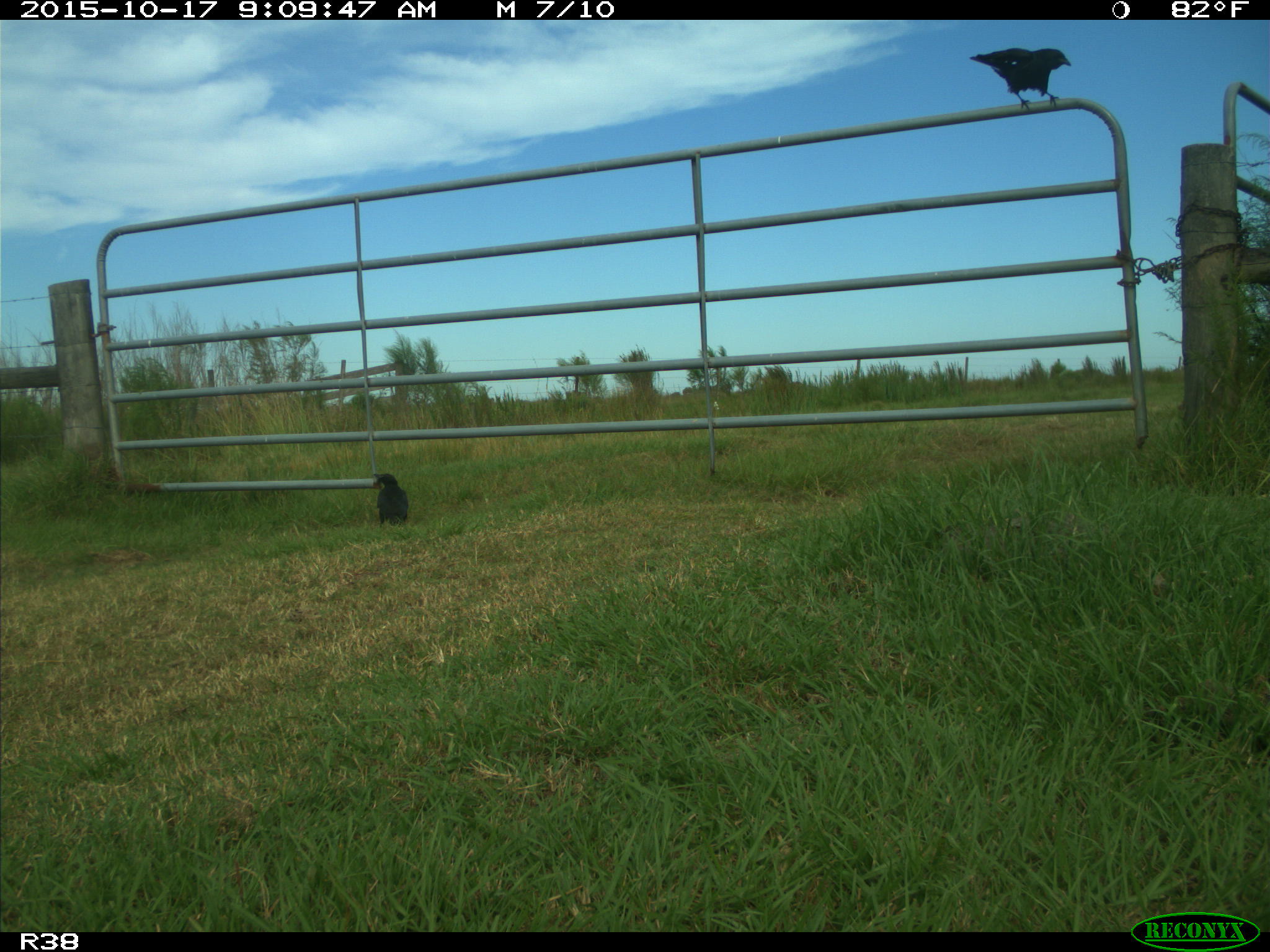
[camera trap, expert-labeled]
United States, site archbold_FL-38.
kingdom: Animalia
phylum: Chordata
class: Aves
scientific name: Aves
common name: birds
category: unidentified bird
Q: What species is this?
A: Unidentified bird (birds) (Aves).